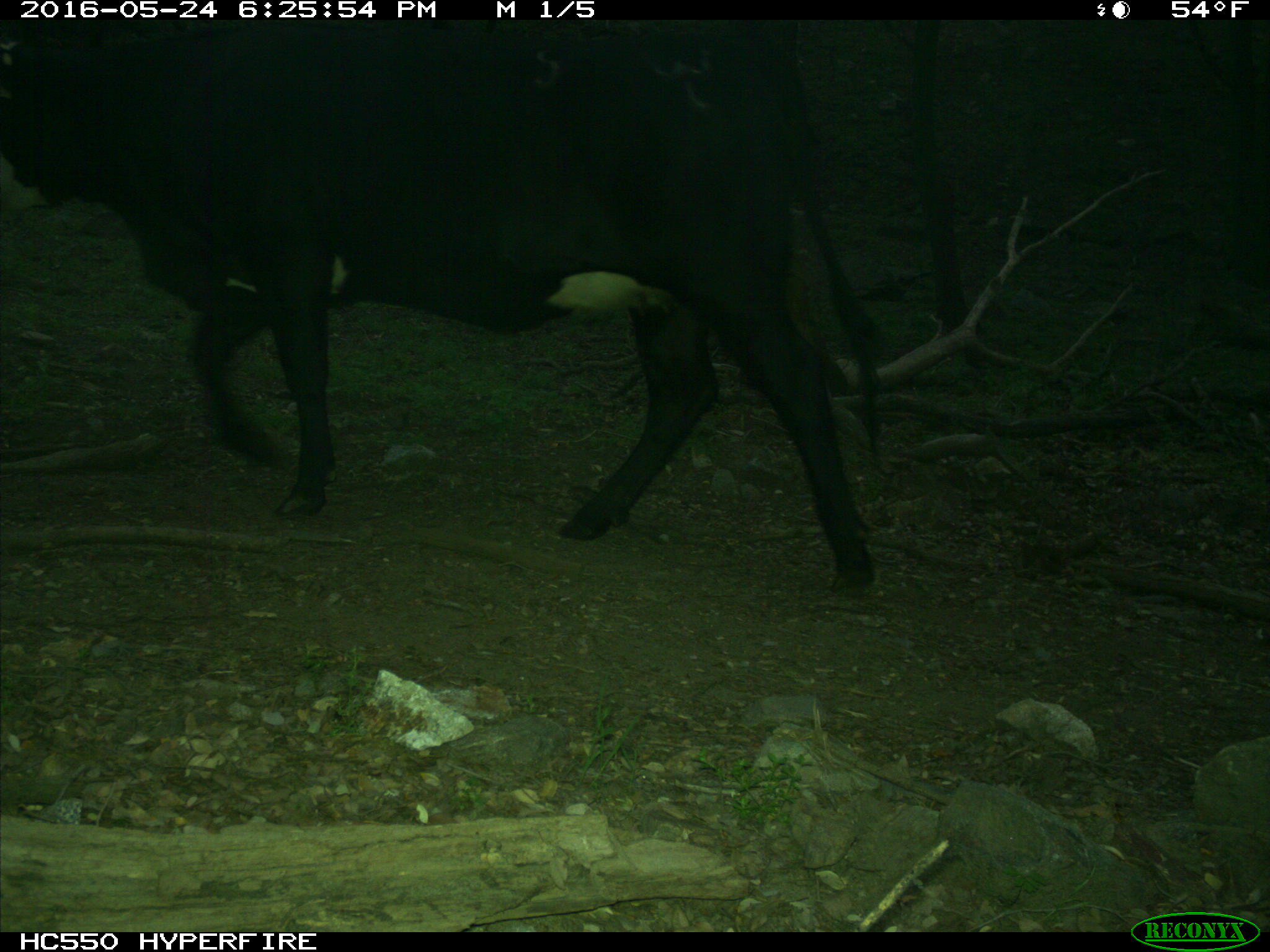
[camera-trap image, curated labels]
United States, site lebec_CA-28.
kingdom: Animalia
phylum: Chordata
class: Mammalia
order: Artiodactyla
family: Bovidae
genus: Bos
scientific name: Bos taurus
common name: domestic cow